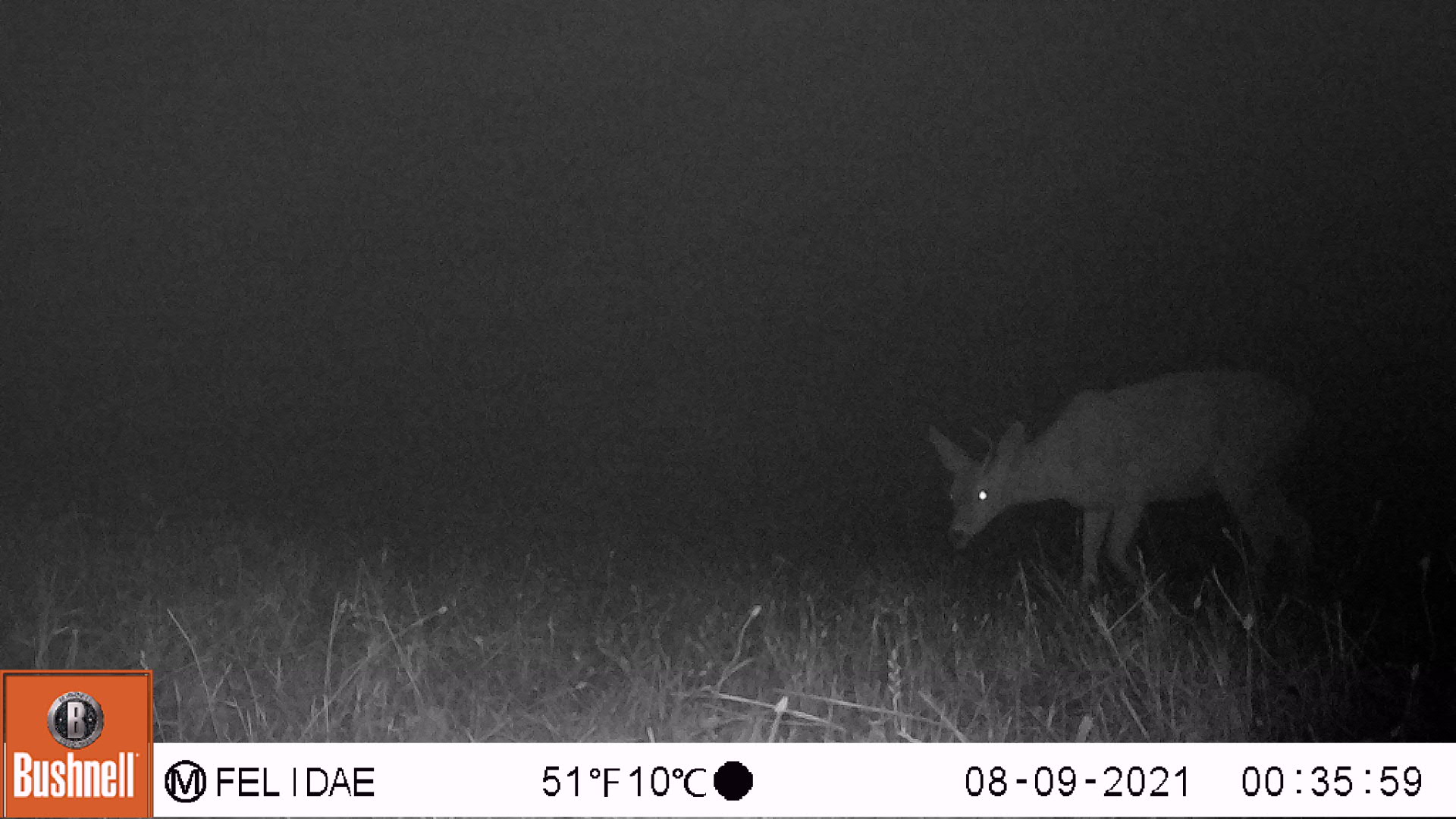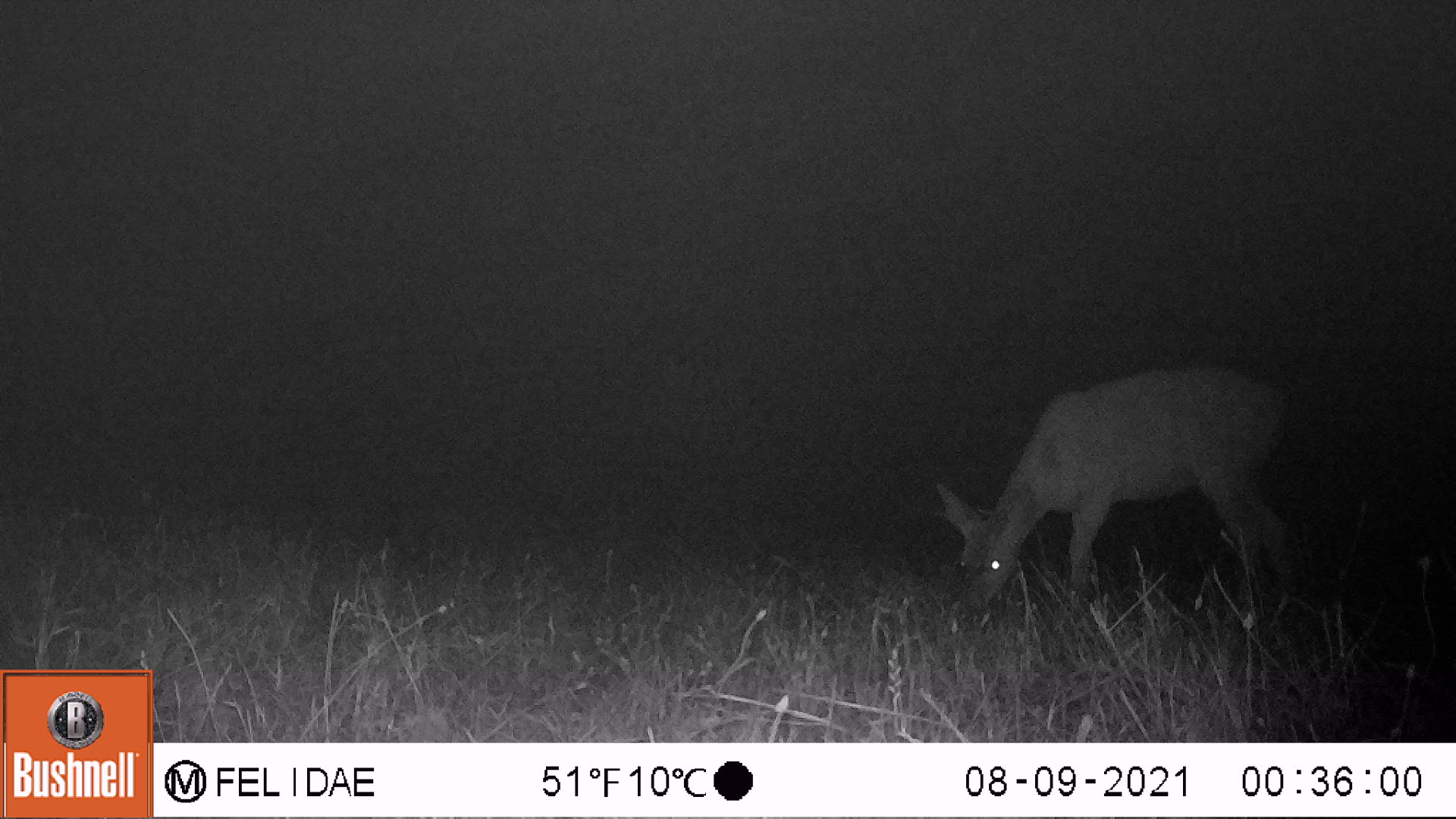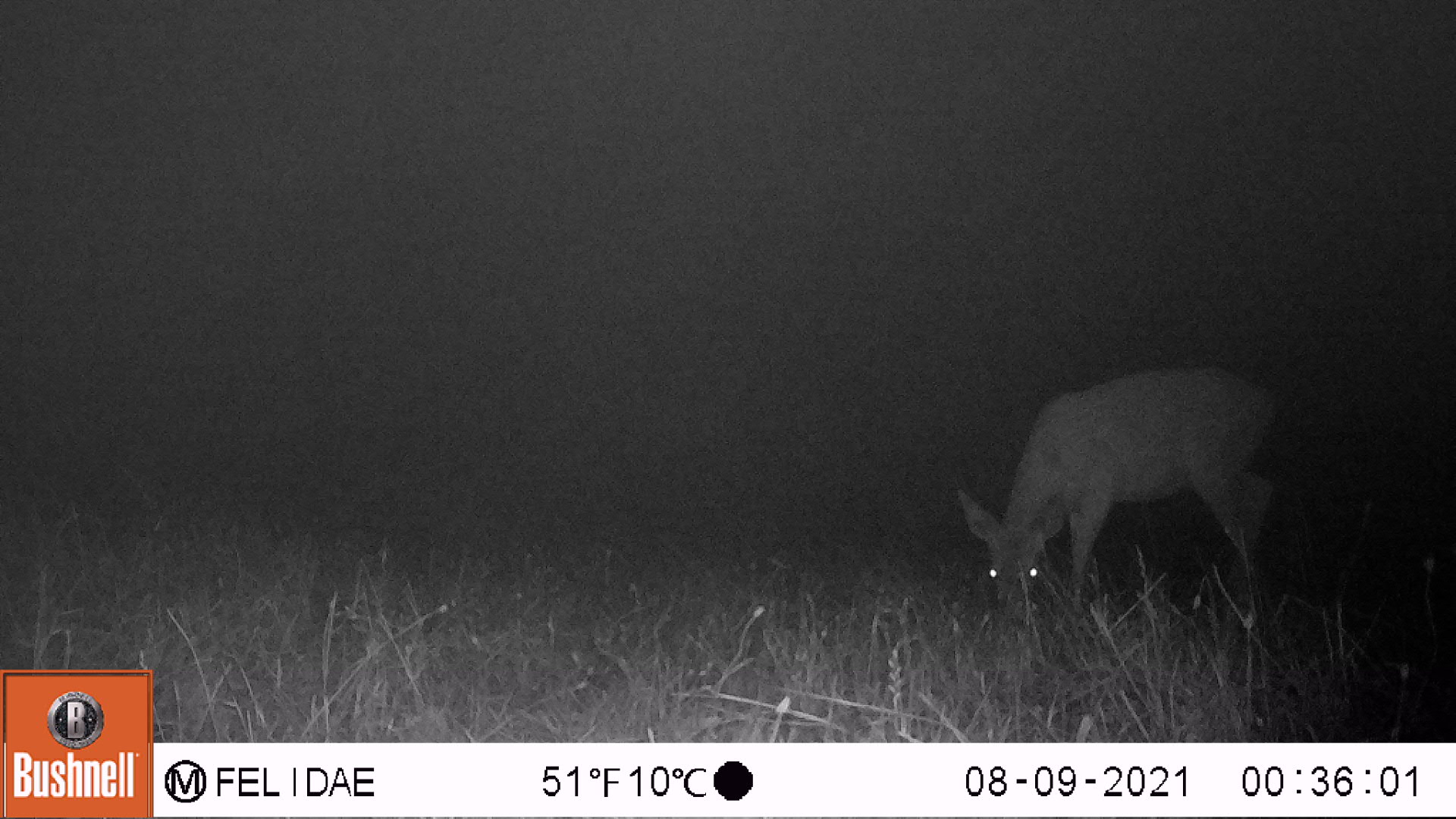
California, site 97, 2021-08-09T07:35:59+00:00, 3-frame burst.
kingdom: Animalia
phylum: Chordata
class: Mammalia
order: Artiodactyla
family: Cervidae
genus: Odocoileus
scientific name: Odocoileus hemionus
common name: mule deer